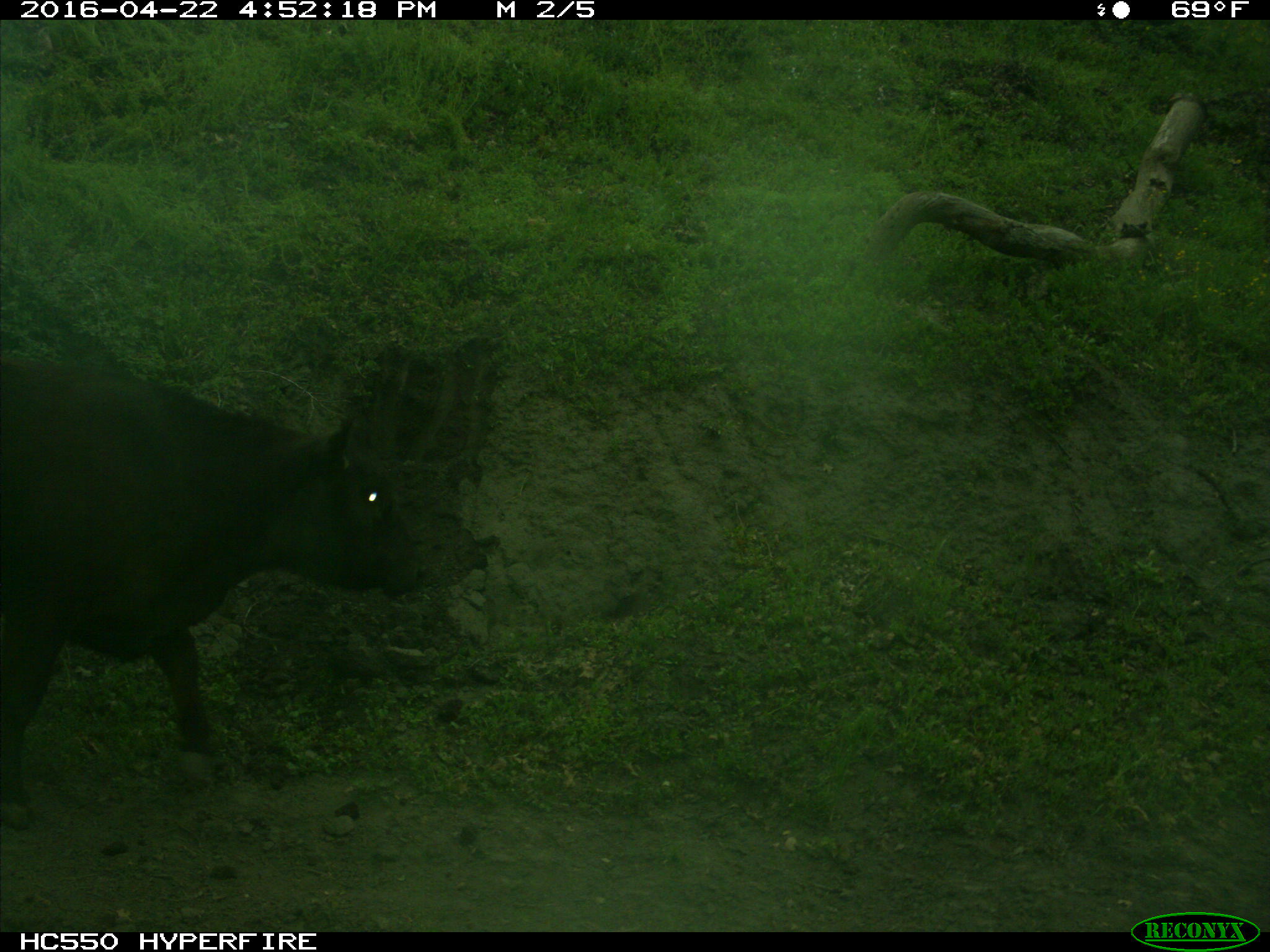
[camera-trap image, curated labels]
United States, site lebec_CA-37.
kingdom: Animalia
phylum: Chordata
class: Mammalia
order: Artiodactyla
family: Bovidae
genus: Bos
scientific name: Bos taurus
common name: domestic cow